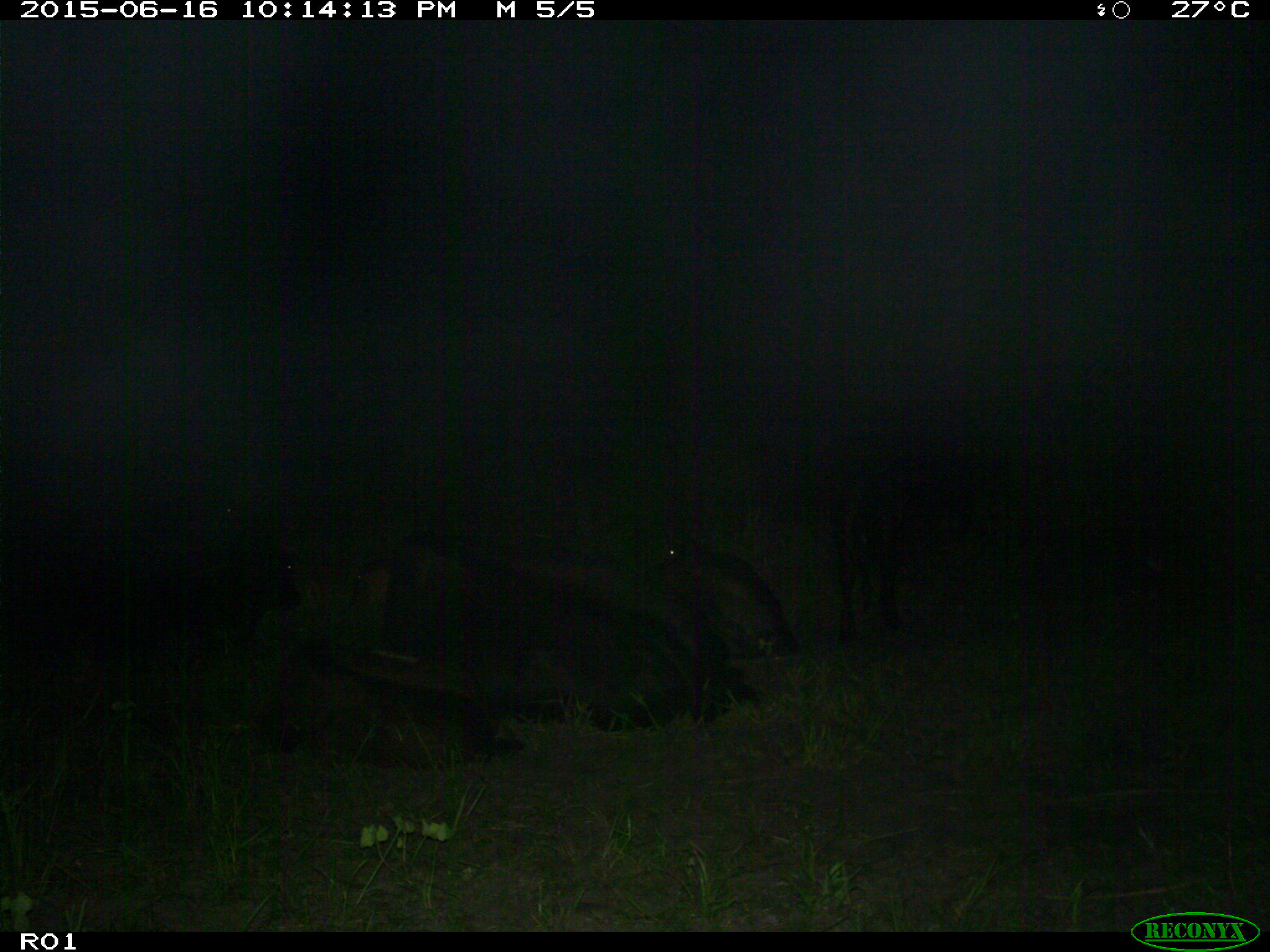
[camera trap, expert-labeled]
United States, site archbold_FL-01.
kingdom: Animalia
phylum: Chordata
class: Mammalia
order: Artiodactyla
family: Bovidae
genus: Bos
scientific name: Bos taurus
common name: domestic cow